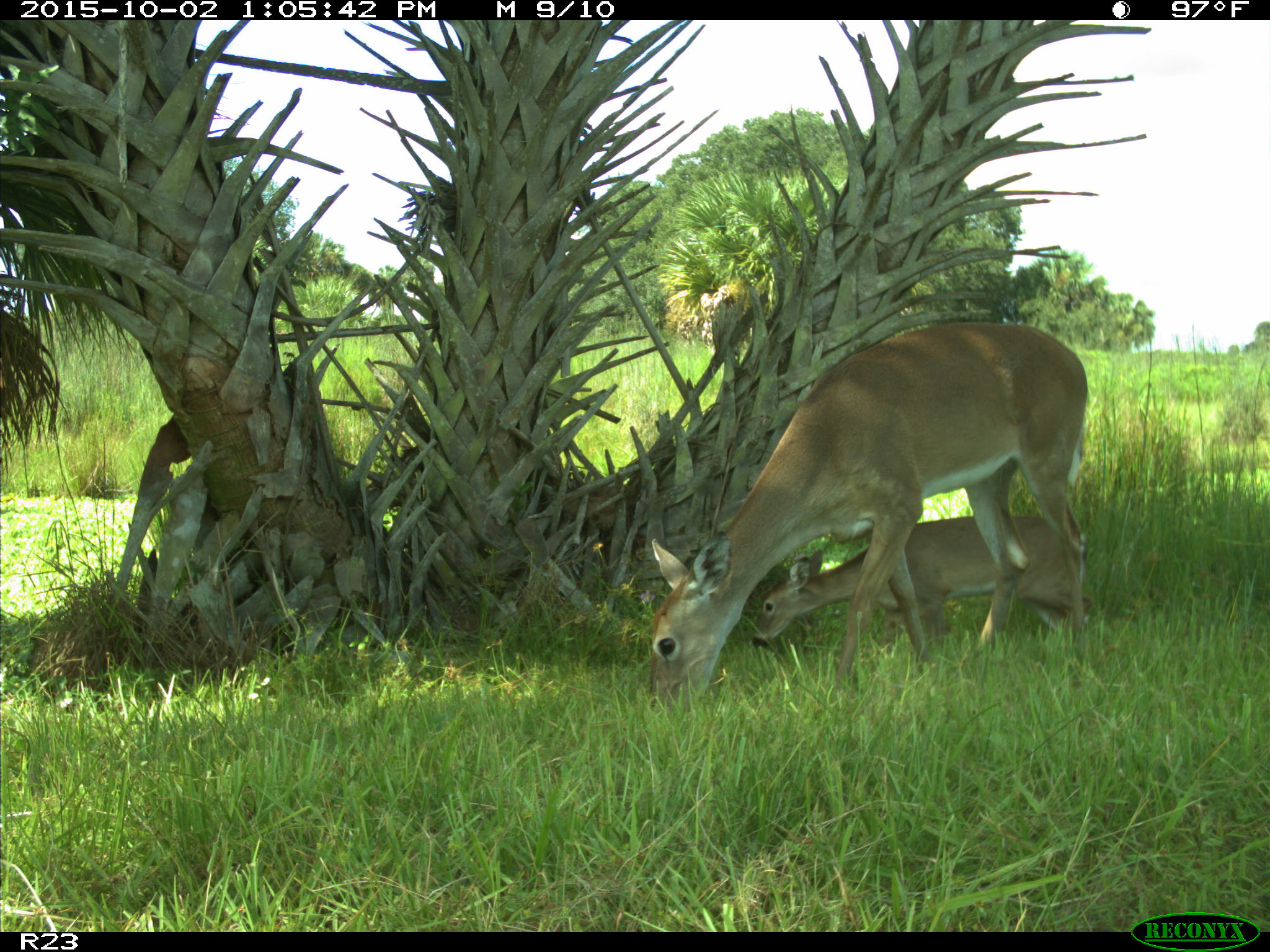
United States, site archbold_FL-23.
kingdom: Animalia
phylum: Chordata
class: Mammalia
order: Artiodactyla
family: Cervidae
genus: Odocoileus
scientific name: Odocoileus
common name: deer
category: unidentified deer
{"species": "unidentified deer (deer) (Odocoileus)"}